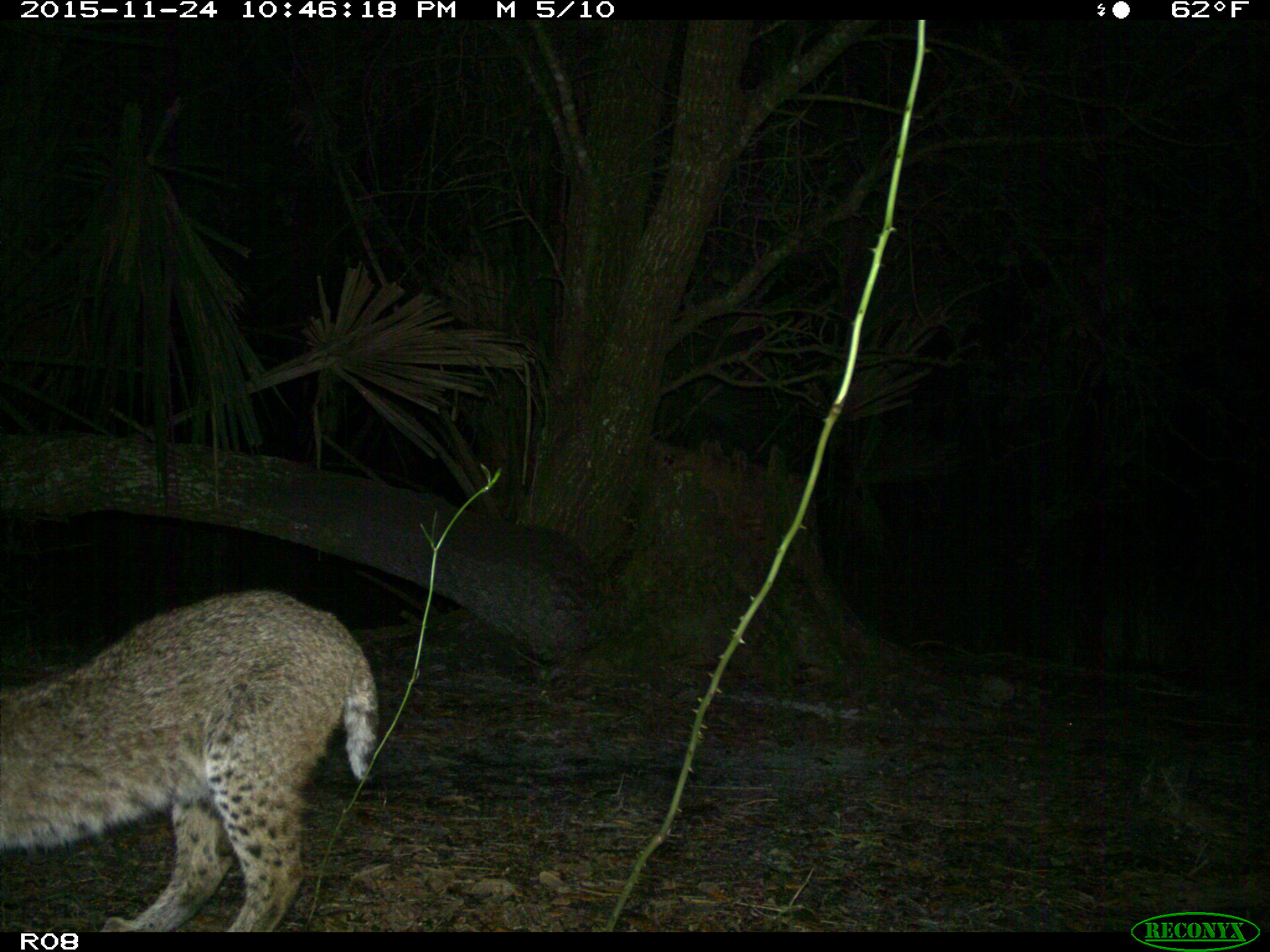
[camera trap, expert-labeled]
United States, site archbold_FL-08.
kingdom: Animalia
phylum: Chordata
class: Mammalia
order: Carnivora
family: Felidae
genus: Lynx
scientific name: Lynx rufus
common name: bobcat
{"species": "Lynx rufus (bobcat)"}